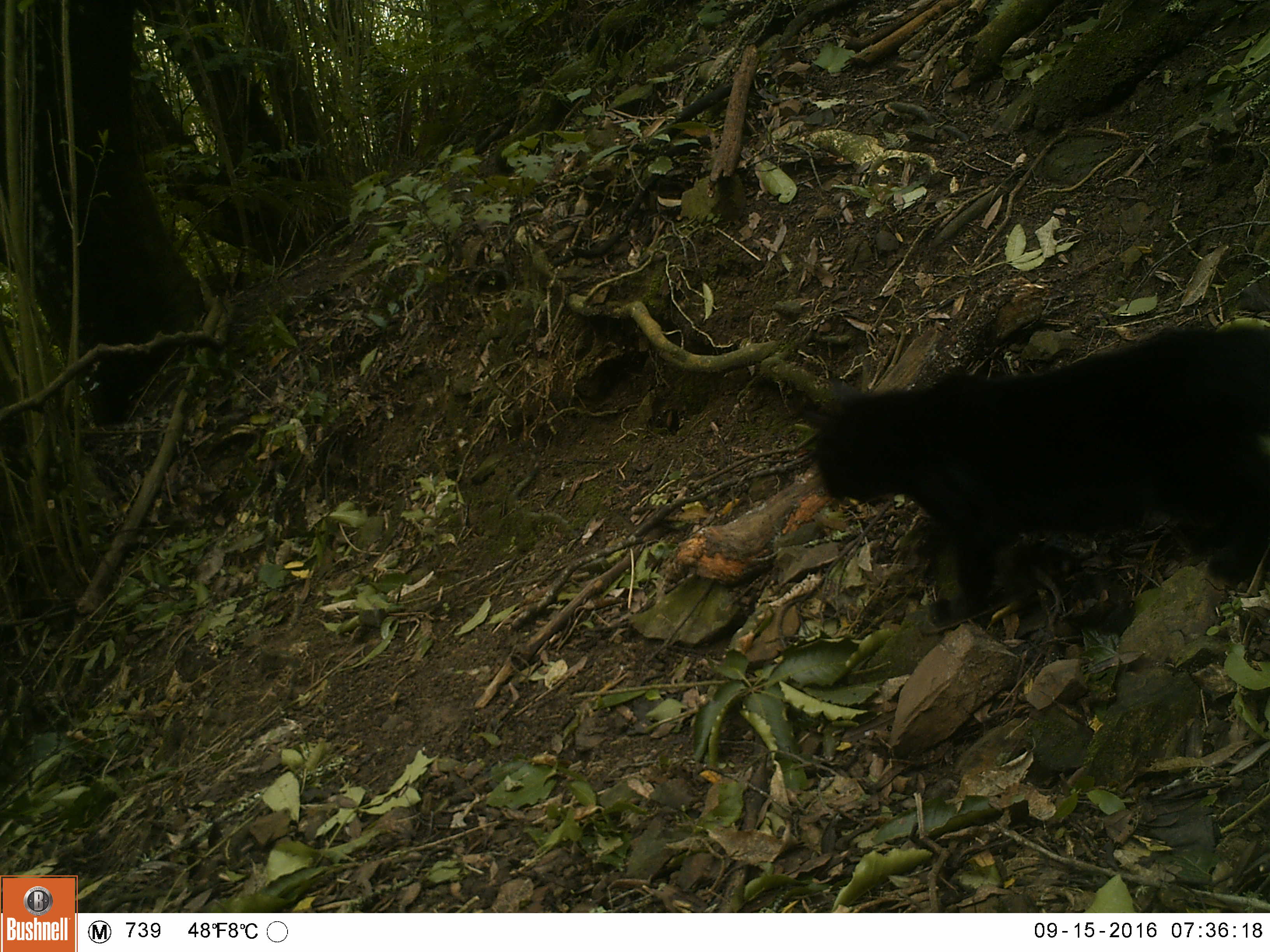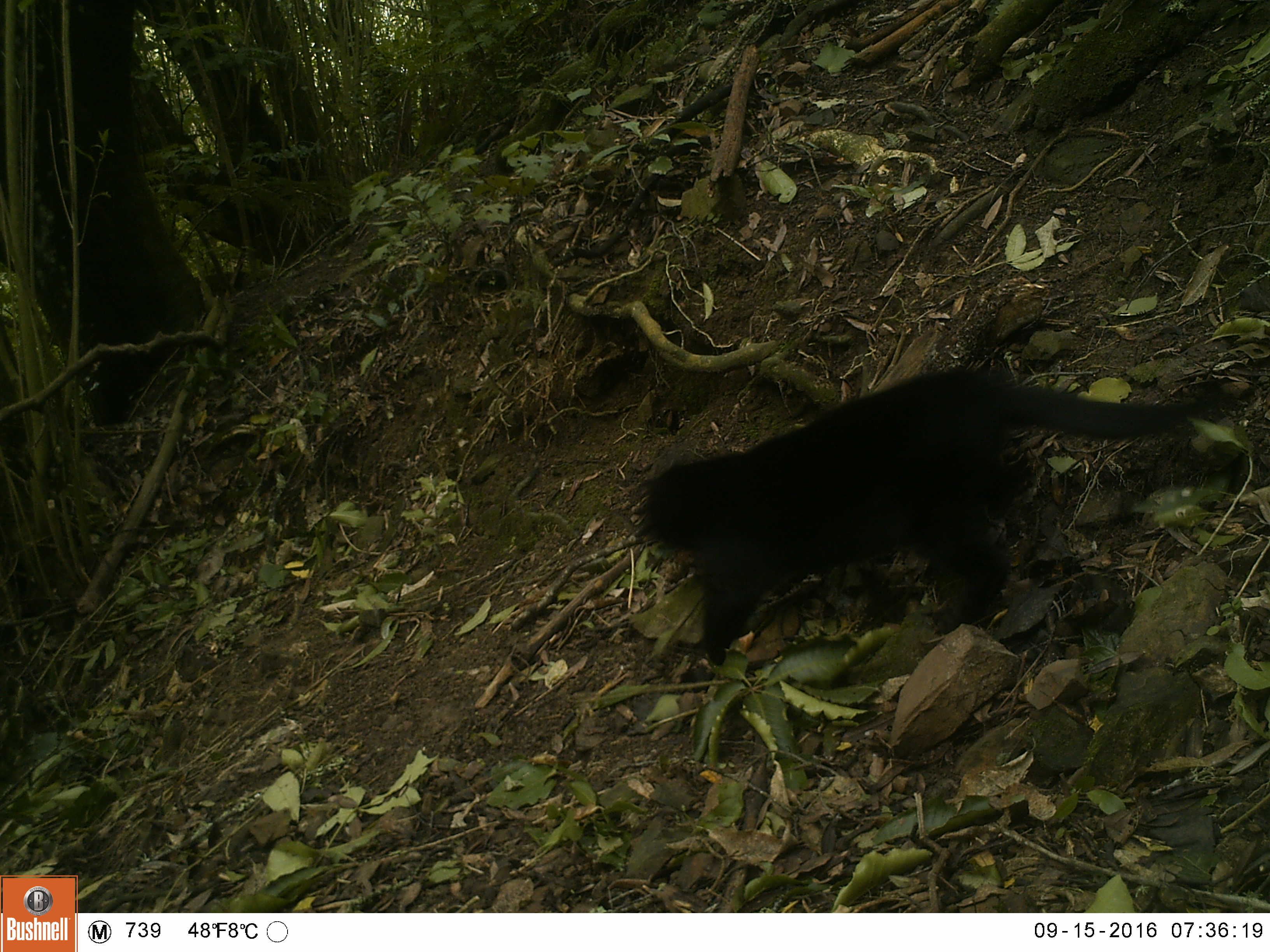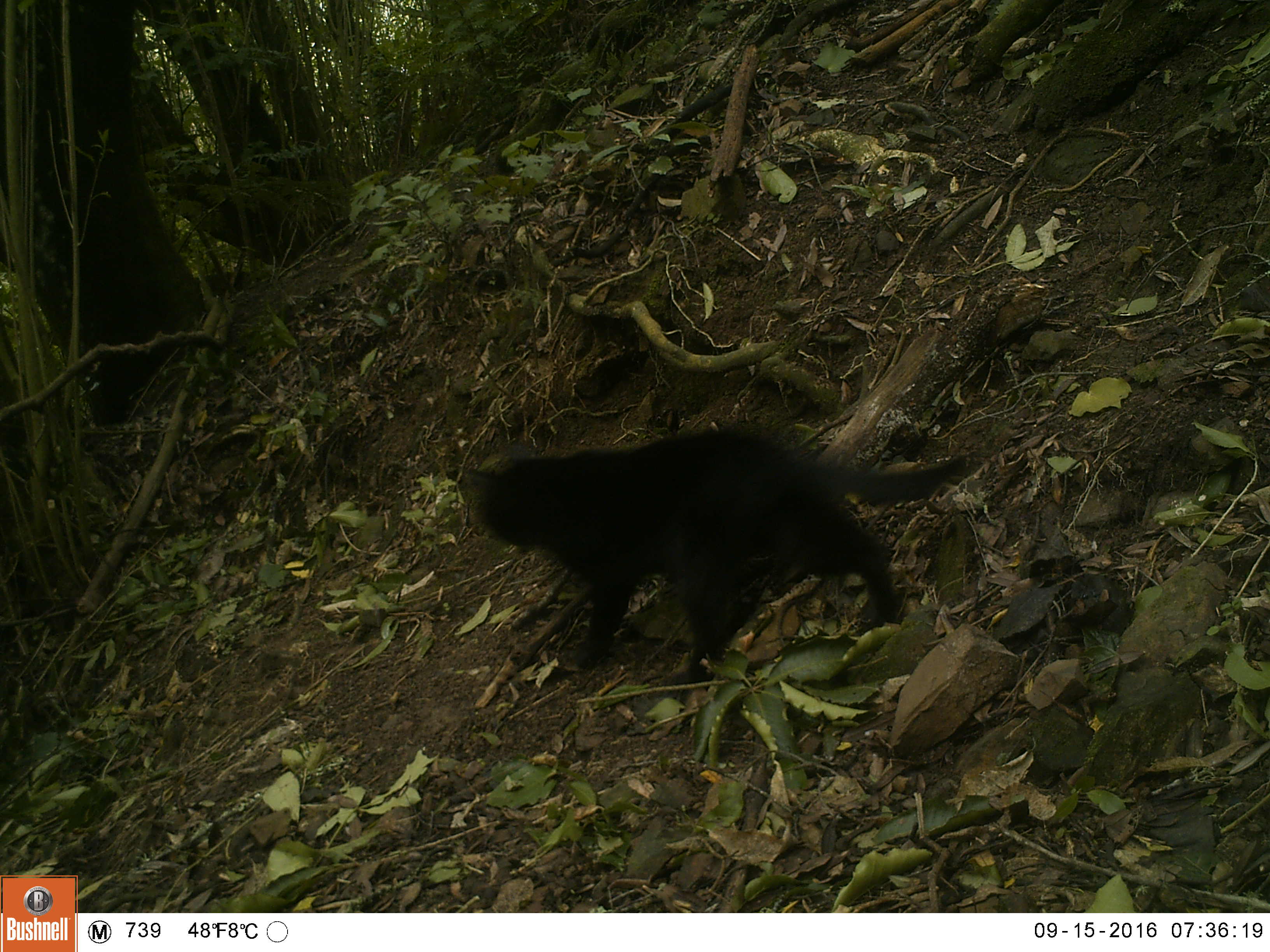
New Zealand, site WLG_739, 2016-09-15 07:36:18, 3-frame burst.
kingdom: Animalia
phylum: Chordata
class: Mammalia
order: Carnivora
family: Felidae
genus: Felis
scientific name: Felis catus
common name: domestic cat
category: cat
Cat (domestic cat) (Felis catus).